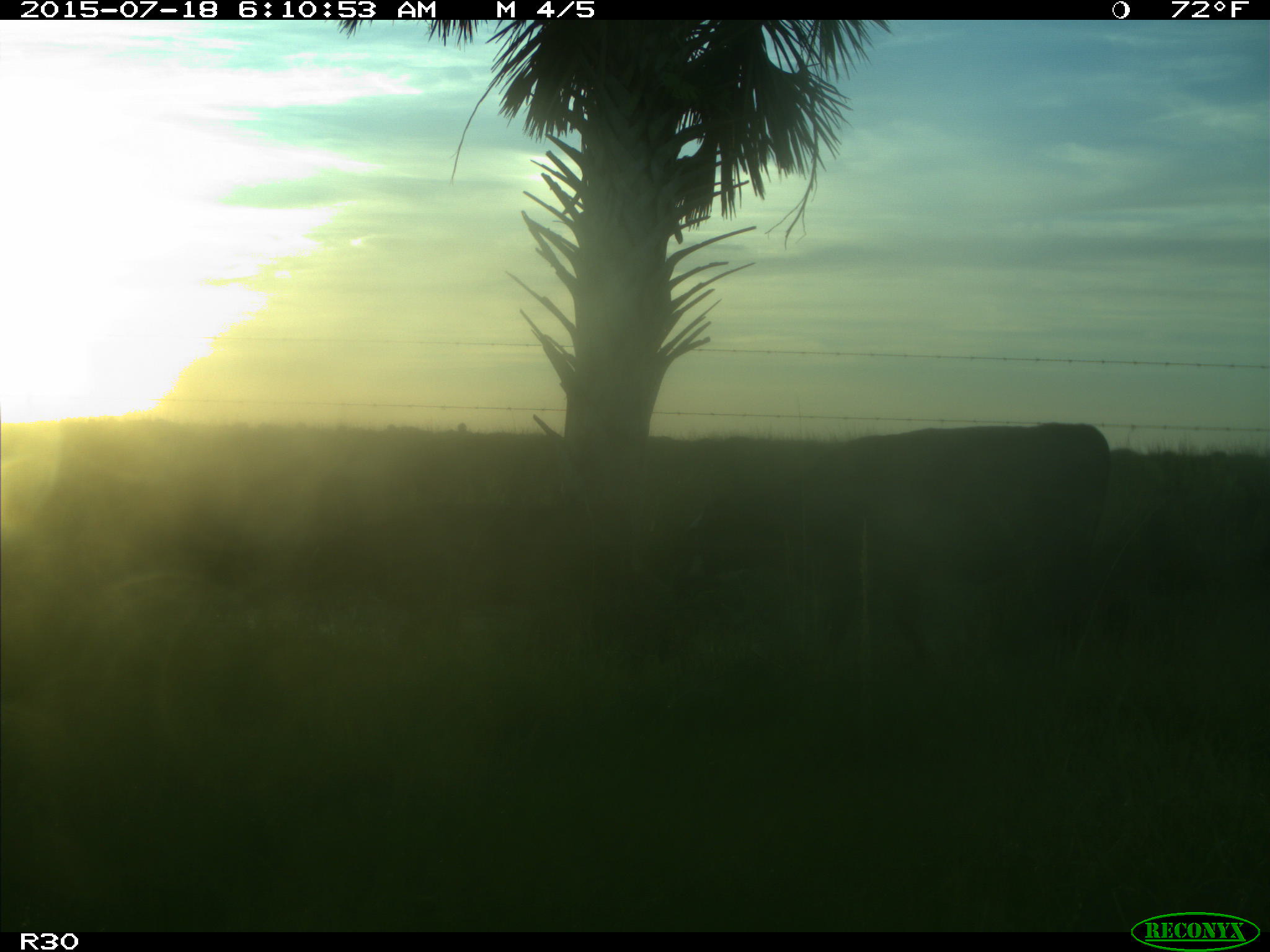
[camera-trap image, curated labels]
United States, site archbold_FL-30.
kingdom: Animalia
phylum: Chordata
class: Mammalia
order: Artiodactyla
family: Bovidae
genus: Bos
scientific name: Bos taurus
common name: domestic cow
Bos taurus (domestic cow).